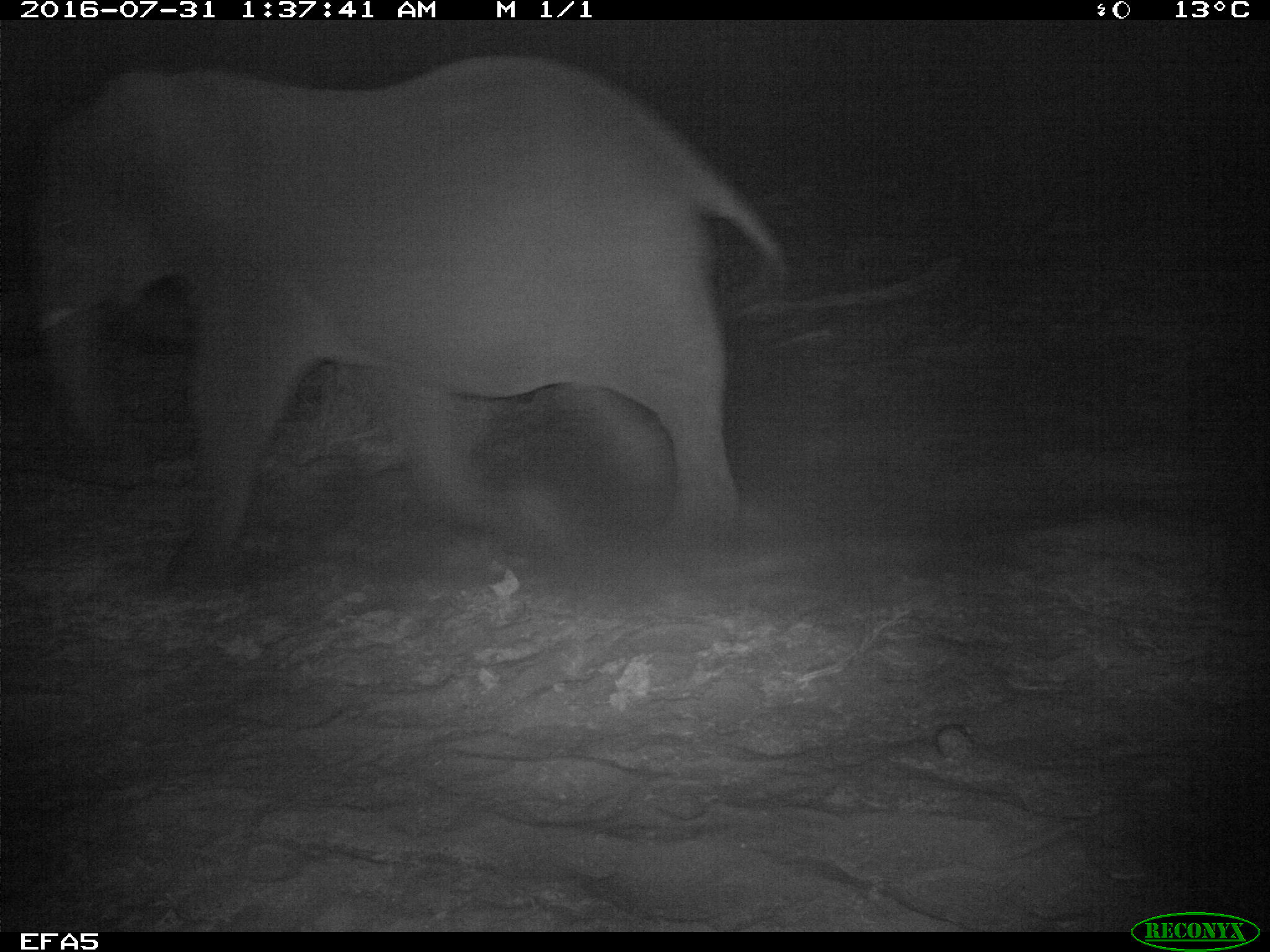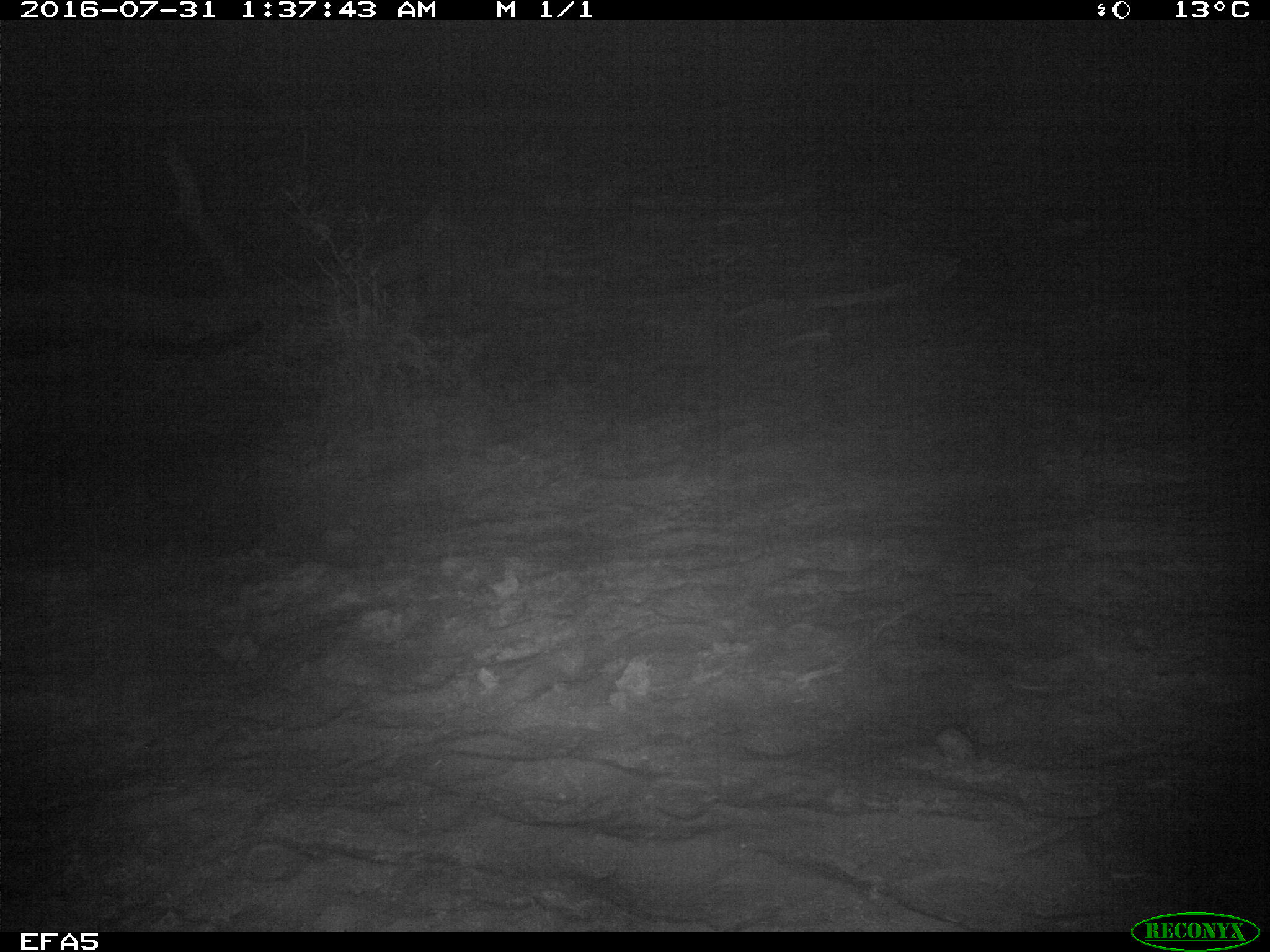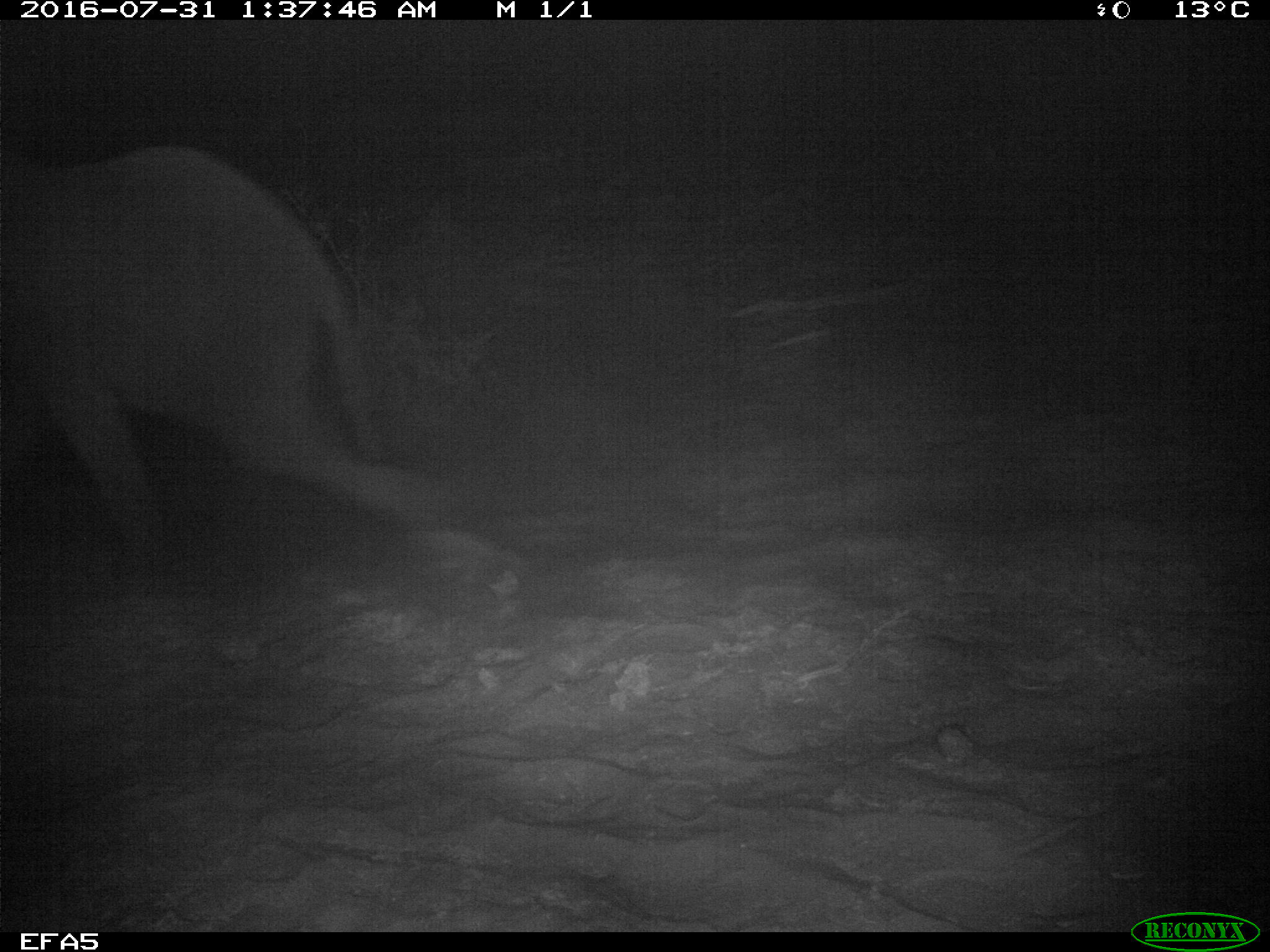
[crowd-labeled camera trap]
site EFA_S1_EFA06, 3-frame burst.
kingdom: Animalia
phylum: Chordata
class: Mammalia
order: Proboscidea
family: Elephantidae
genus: Loxodonta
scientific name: Loxodonta africana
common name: african bush elephant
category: elephant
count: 1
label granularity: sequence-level